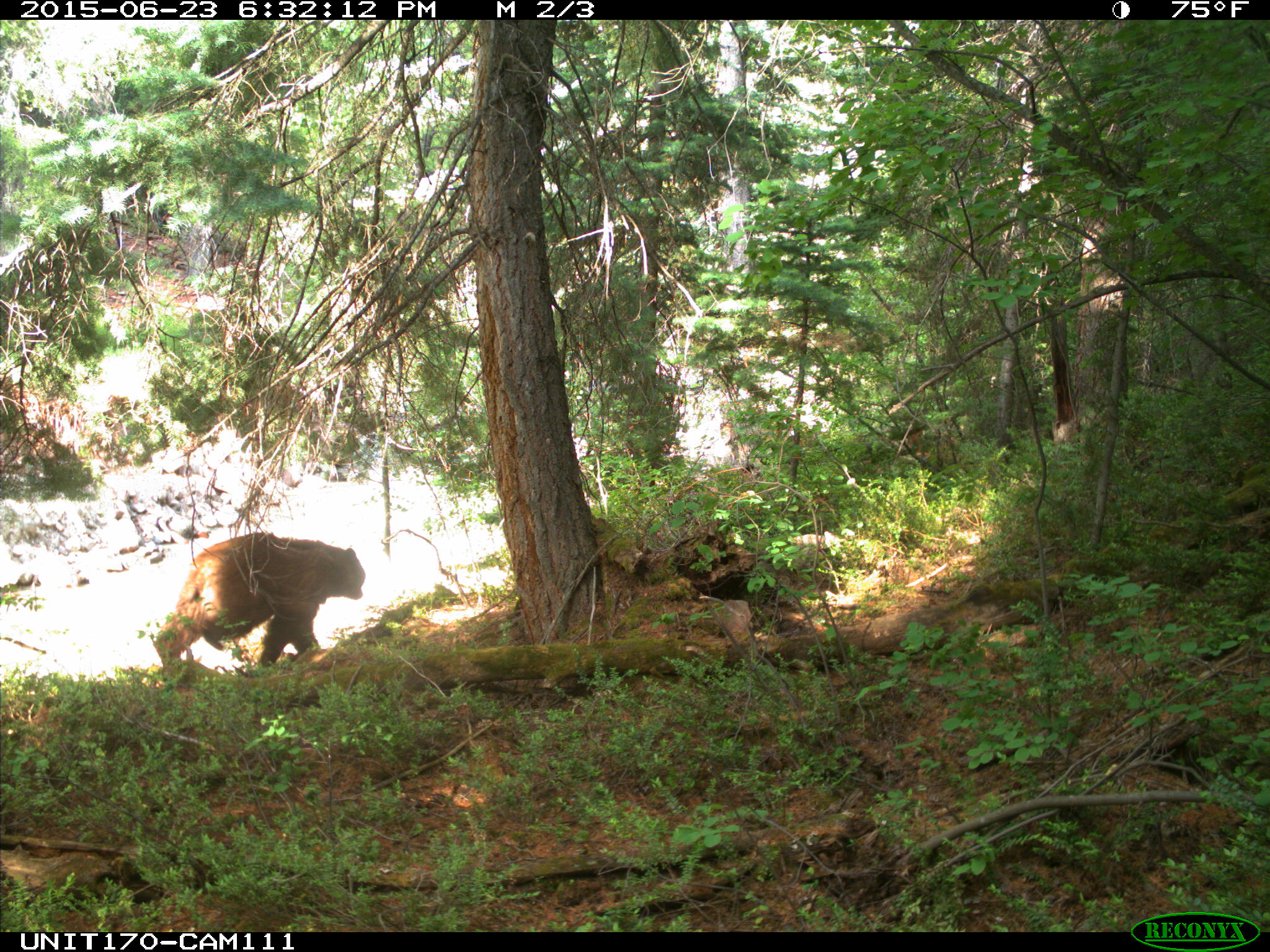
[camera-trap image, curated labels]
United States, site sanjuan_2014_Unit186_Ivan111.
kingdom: Animalia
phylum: Chordata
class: Mammalia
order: Carnivora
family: Ursidae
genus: Ursus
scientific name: Ursus americanus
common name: american black bear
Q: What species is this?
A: Ursus americanus (american black bear).